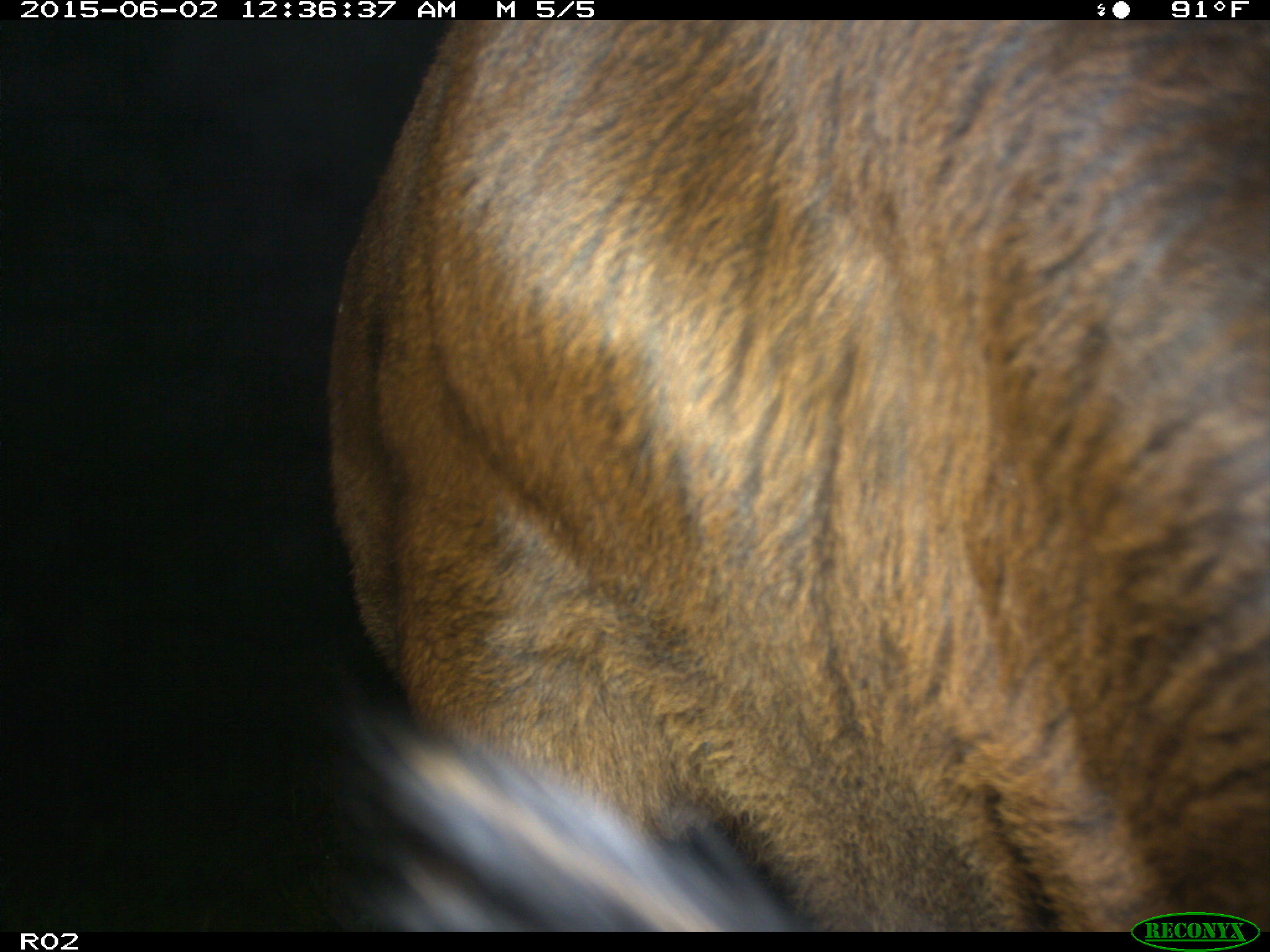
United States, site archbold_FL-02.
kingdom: Animalia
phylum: Chordata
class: Mammalia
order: Artiodactyla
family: Bovidae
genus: Bos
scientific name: Bos taurus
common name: domestic cow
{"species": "Bos taurus (domestic cow)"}